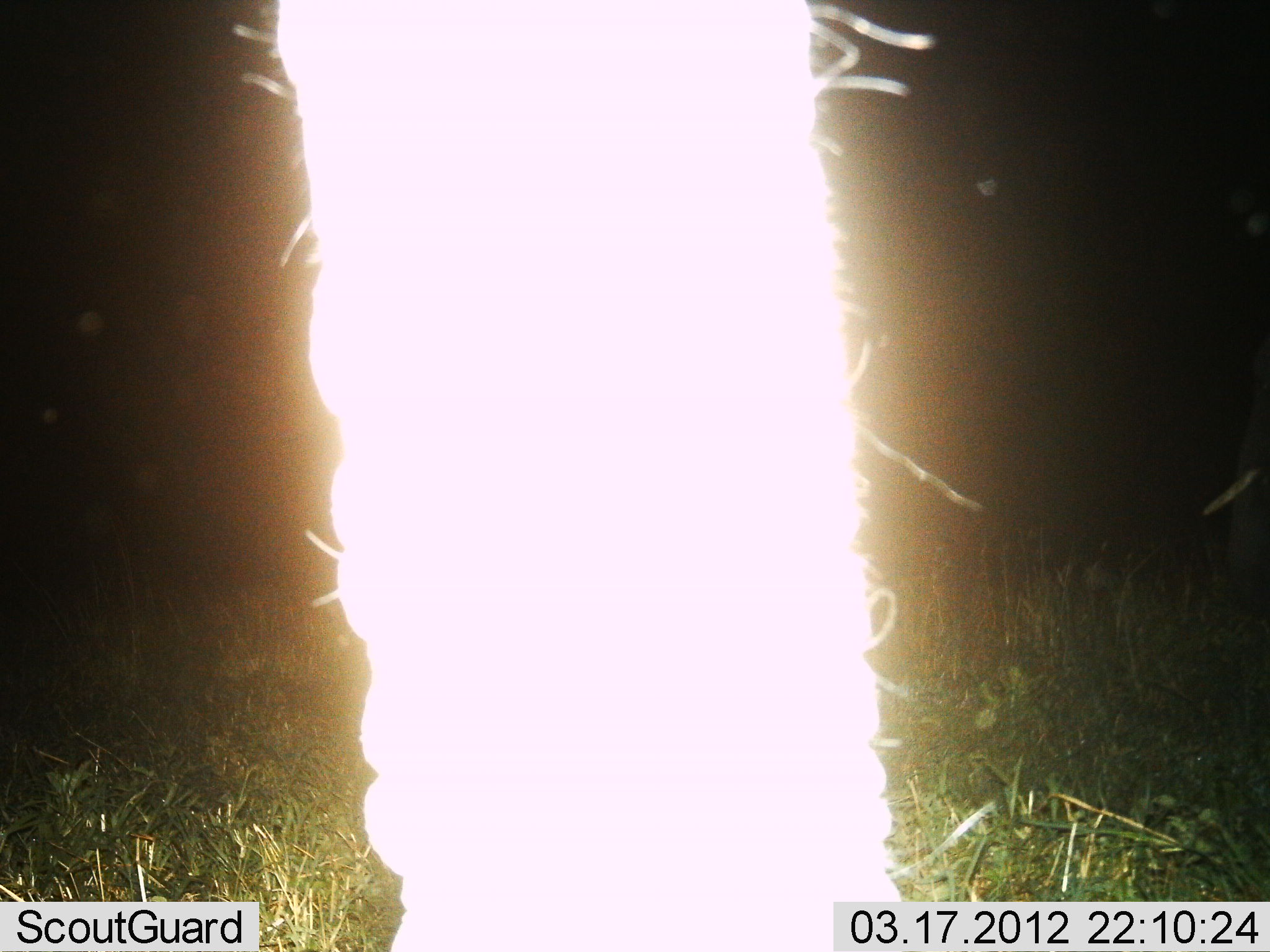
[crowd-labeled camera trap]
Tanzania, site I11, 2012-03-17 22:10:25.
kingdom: Animalia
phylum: Chordata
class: Mammalia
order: Proboscidea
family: Elephantidae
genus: Loxodonta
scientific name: Loxodonta africana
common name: african bush elephant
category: elephant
Elephant (african bush elephant) (Loxodonta africana), count 1. Behavior (volunteer vote fractions): standing 94%, resting 0%, moving 6%, interacting 0%. Young present (vote fraction): 0%. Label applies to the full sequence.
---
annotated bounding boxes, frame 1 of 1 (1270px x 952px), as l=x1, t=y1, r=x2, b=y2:
animal: l=235, t=0, r=981, b=950